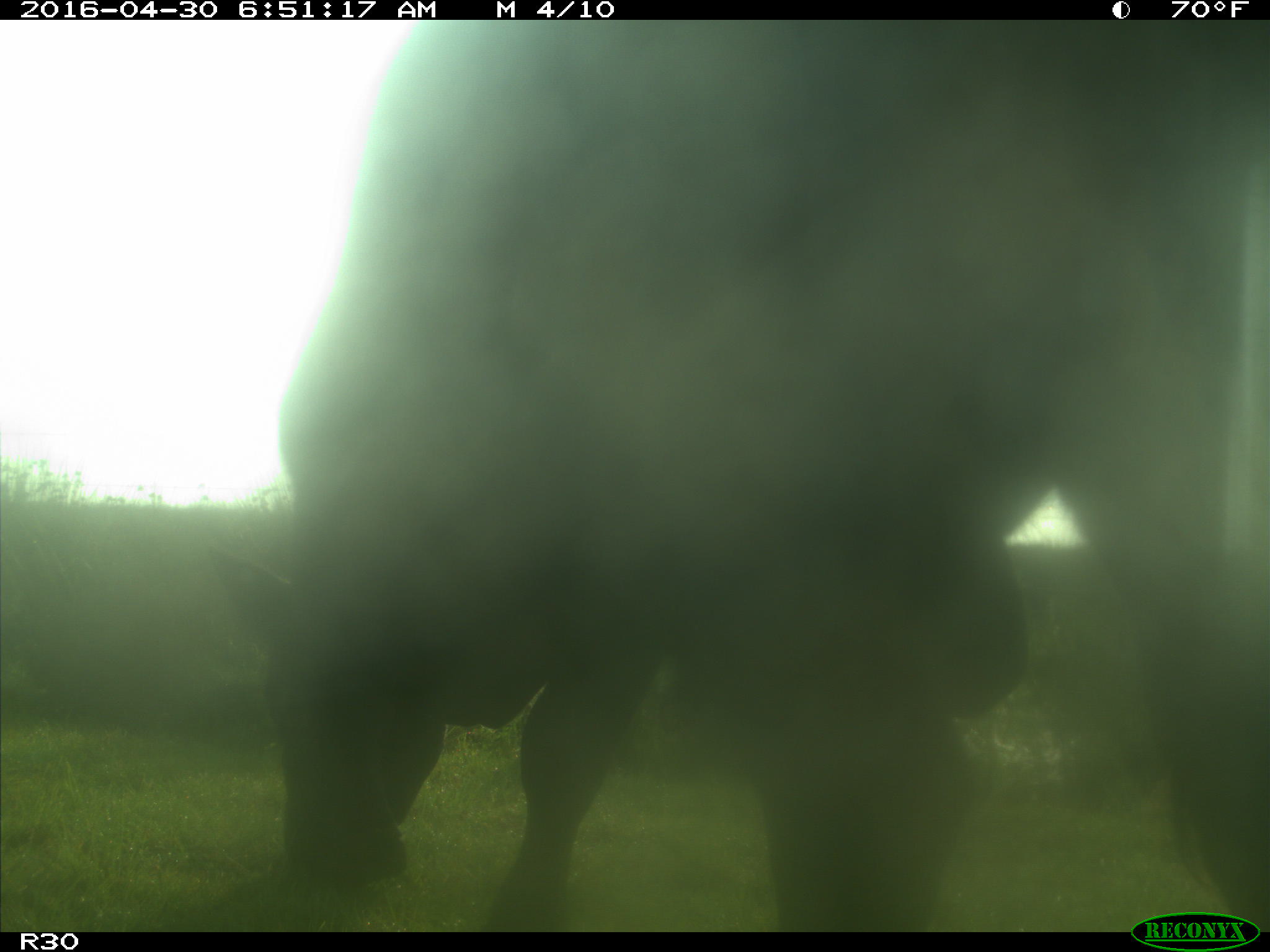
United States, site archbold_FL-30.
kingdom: Animalia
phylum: Chordata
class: Mammalia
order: Artiodactyla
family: Bovidae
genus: Bos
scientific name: Bos taurus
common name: domestic cow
Bos taurus (domestic cow).